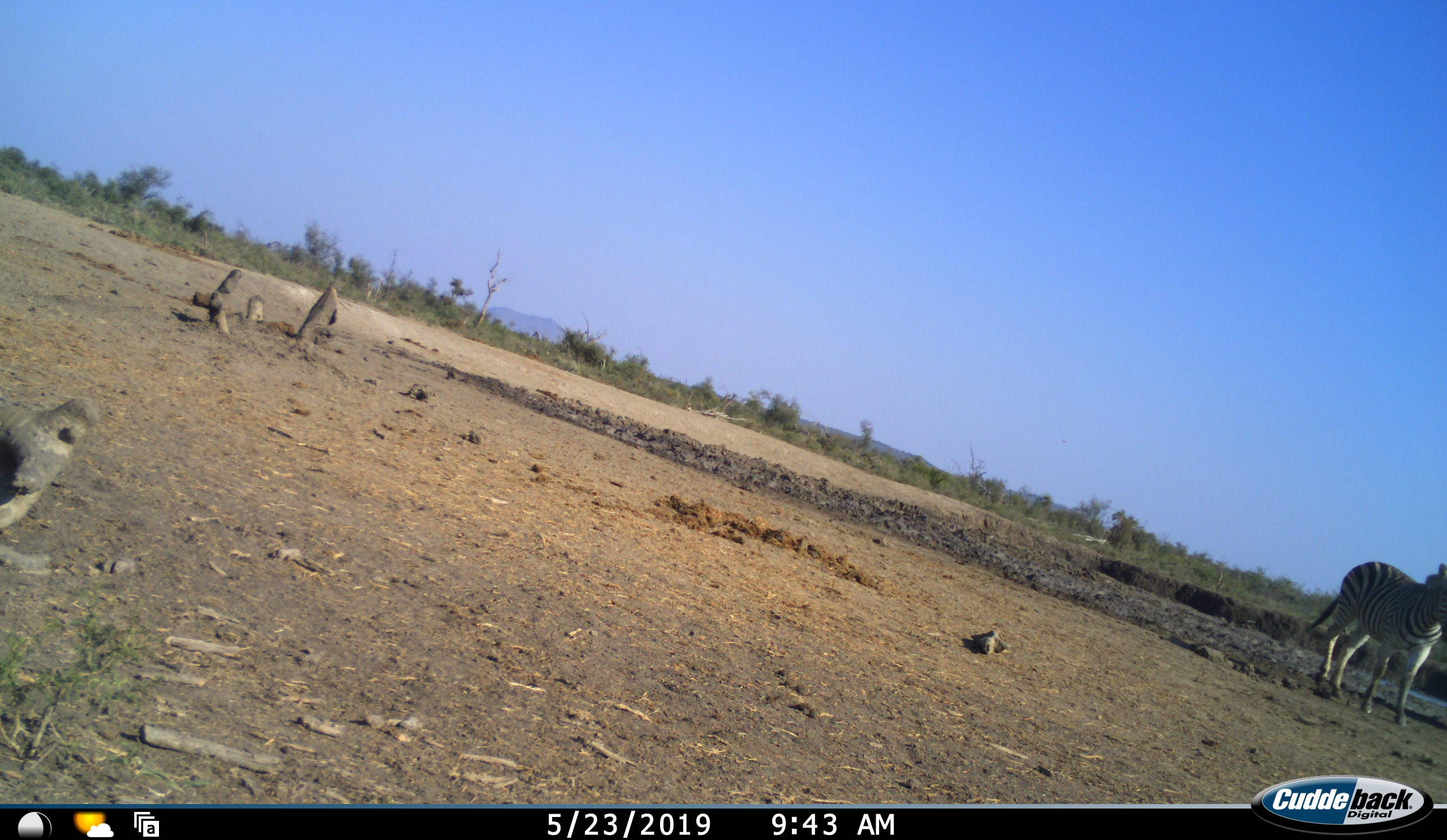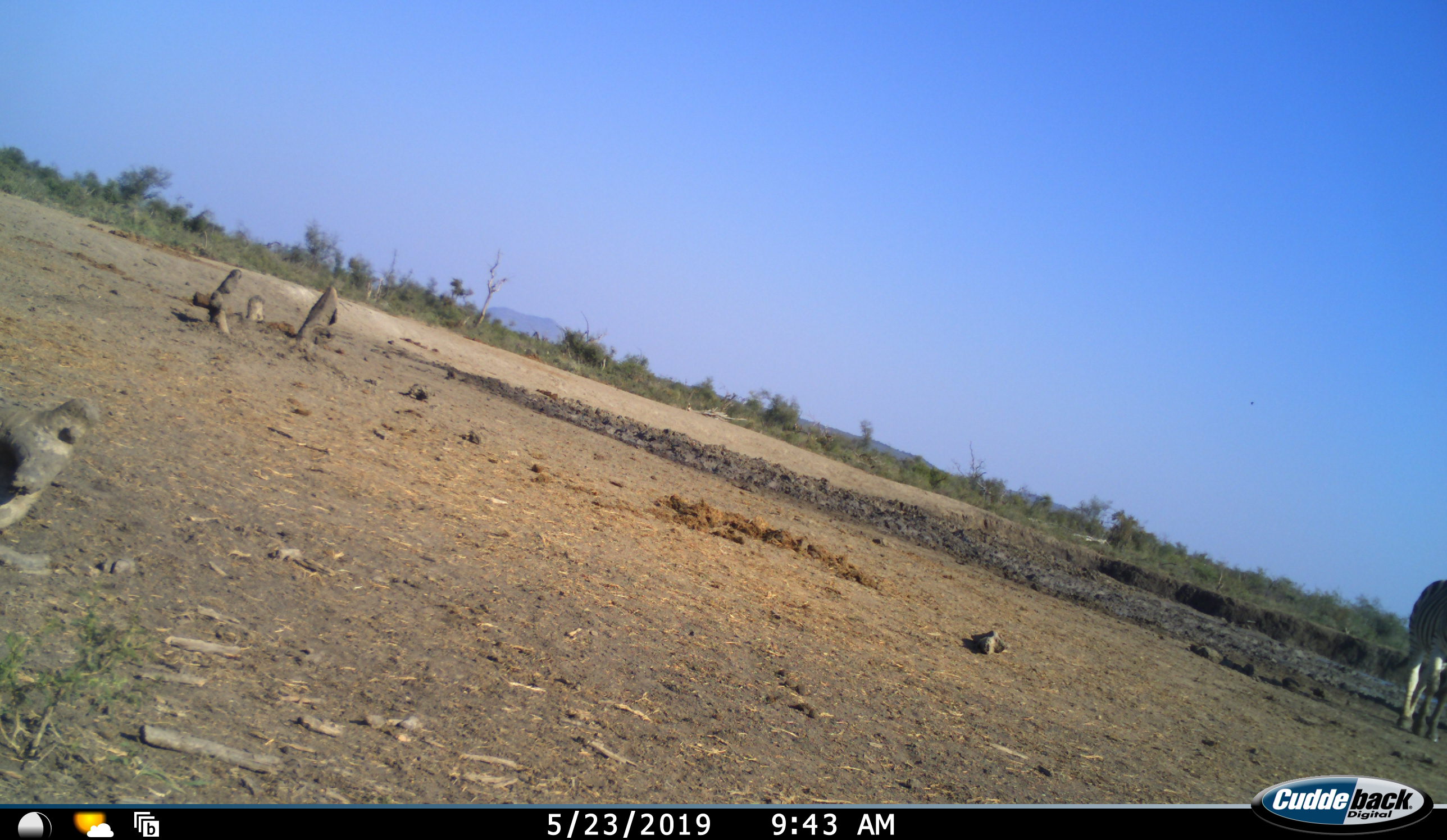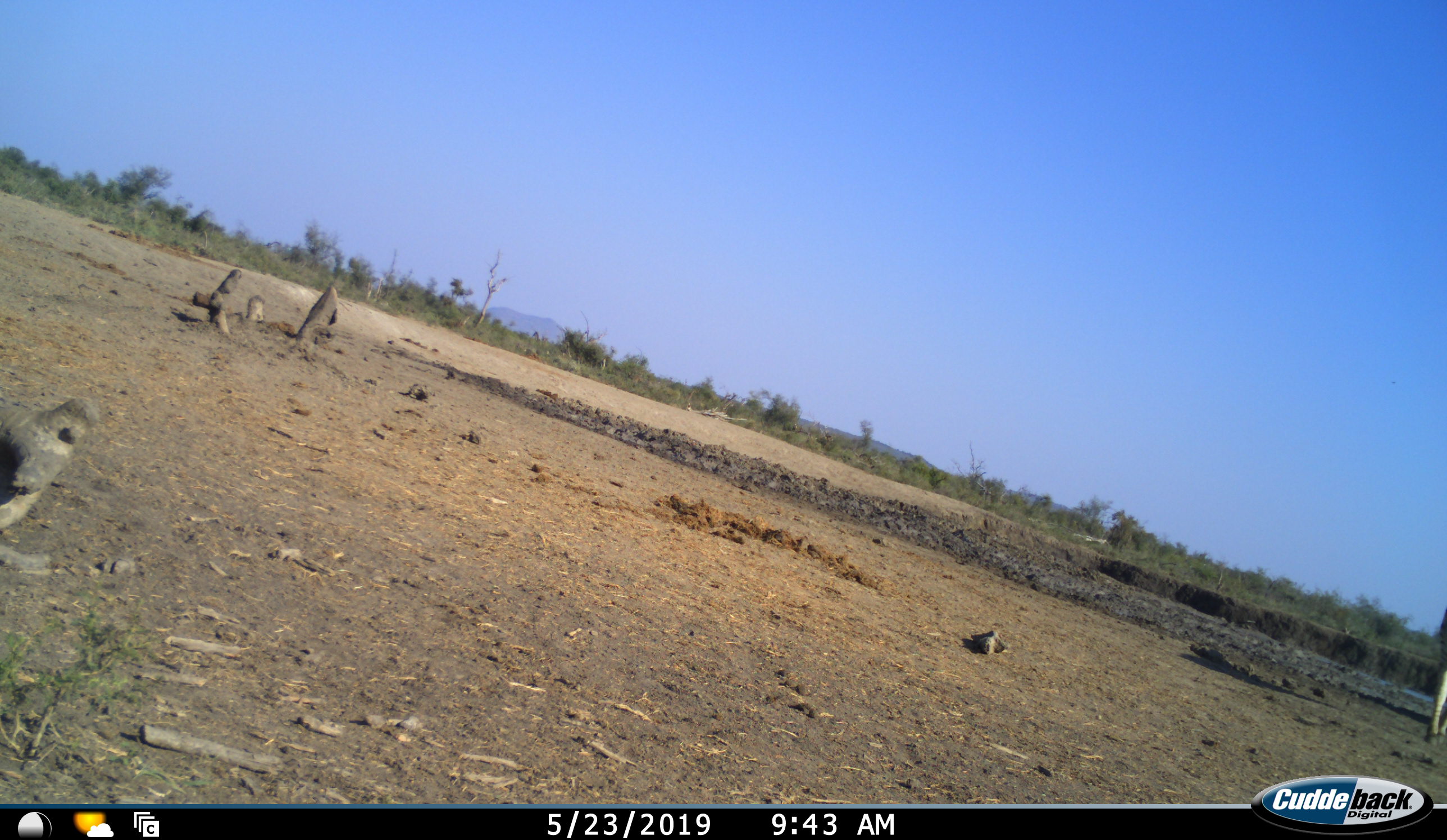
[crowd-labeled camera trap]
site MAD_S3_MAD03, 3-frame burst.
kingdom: Animalia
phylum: Chordata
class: Mammalia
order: Perissodactyla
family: Equidae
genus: Equus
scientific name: Equus quagga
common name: plains zebra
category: zebraplains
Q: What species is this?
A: Zebraplains (plains zebra) (Equus quagga).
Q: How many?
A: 1.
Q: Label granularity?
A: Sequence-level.